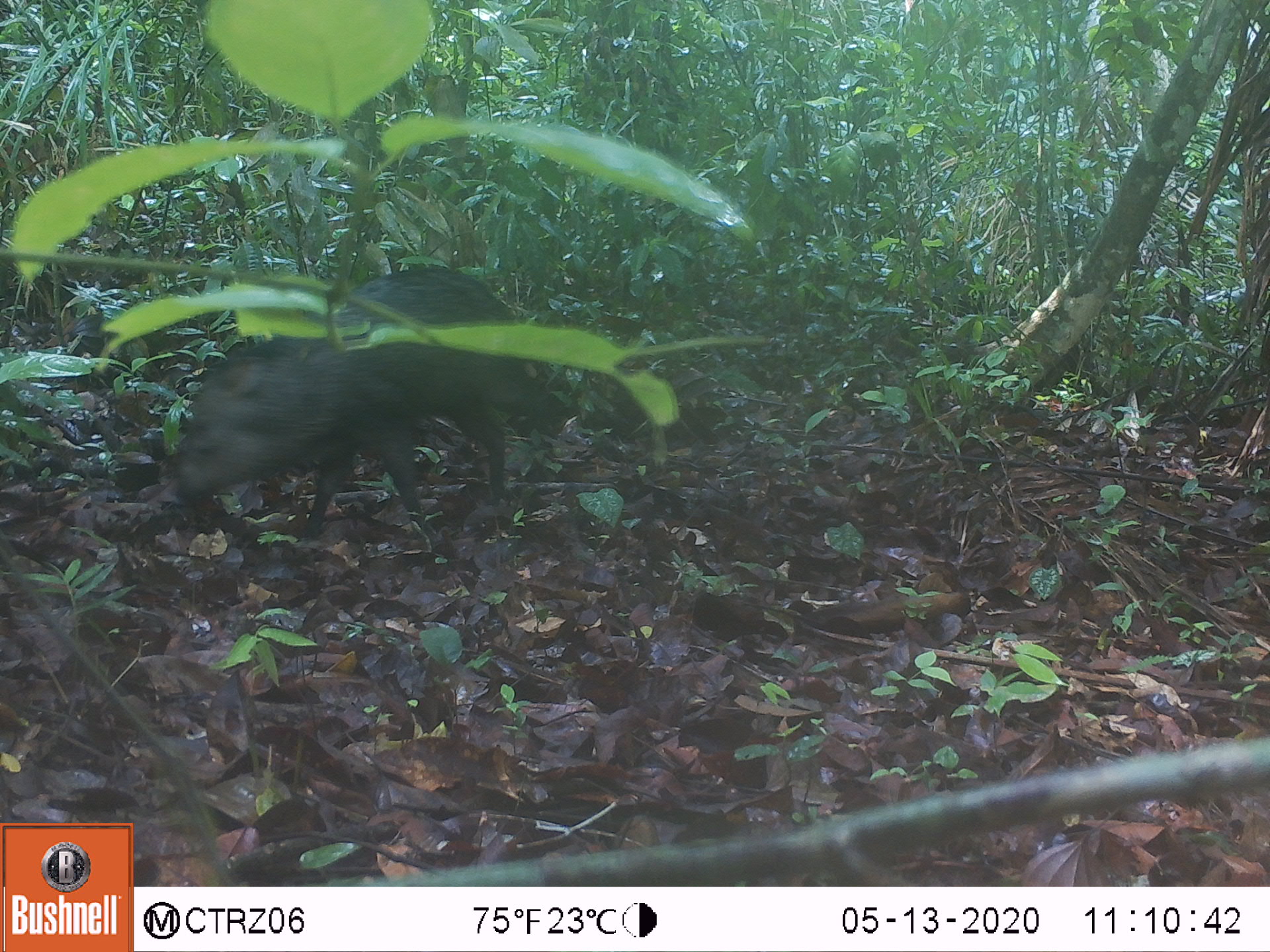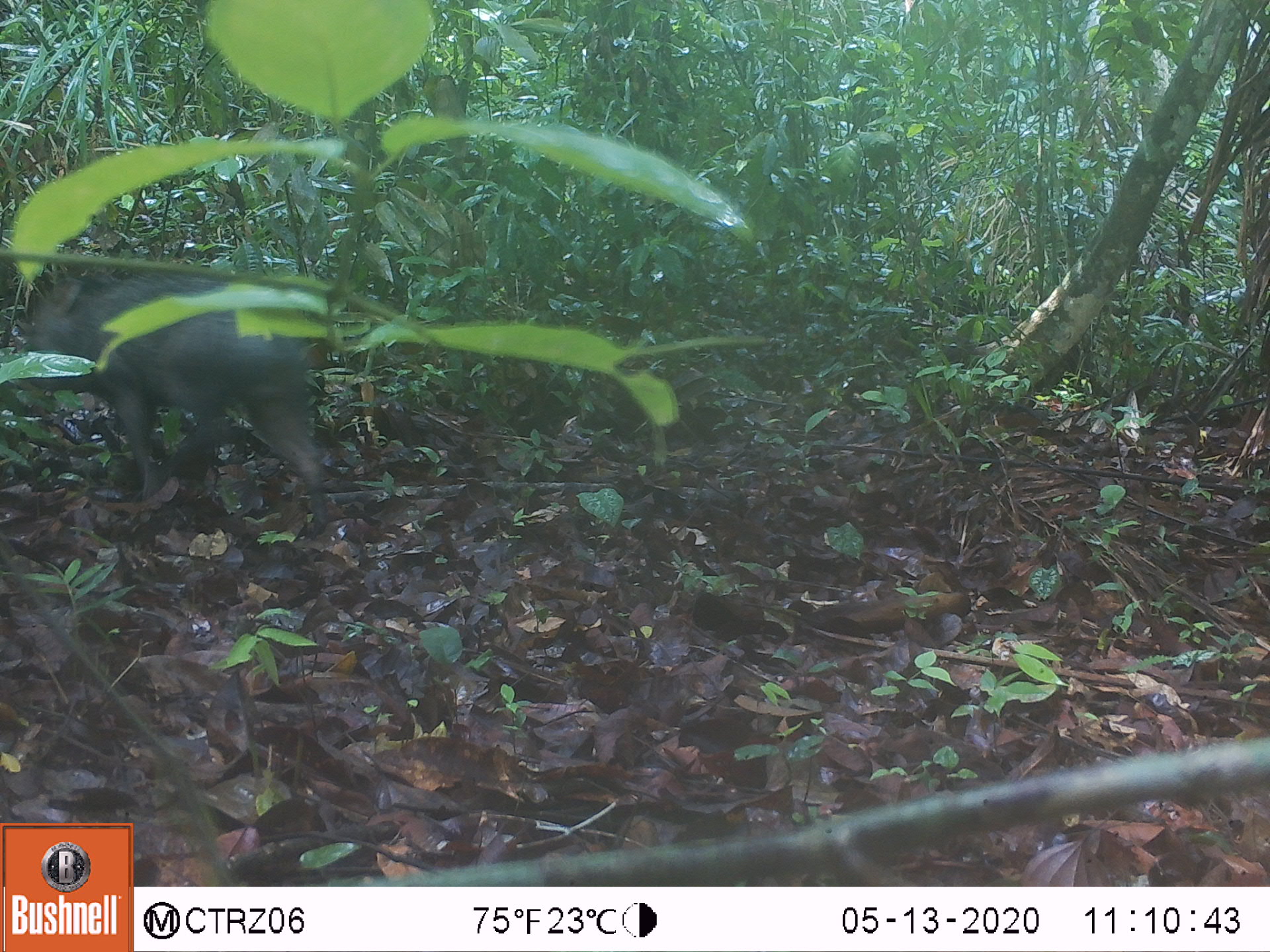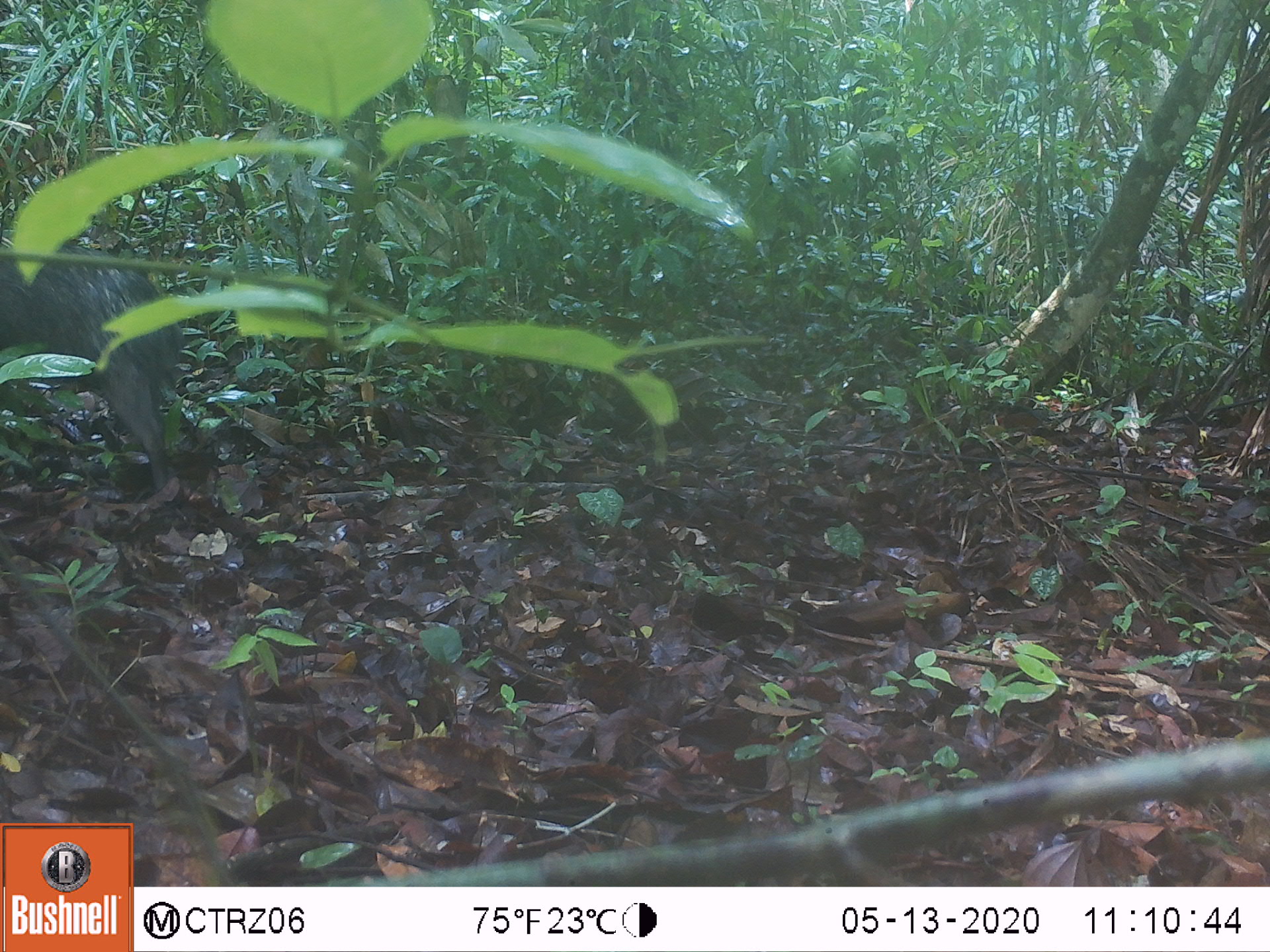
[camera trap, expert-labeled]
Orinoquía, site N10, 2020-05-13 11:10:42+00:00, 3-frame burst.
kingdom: Animalia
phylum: Chordata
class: Mammalia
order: Artiodactyla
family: Tayassuidae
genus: Pecari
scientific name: Pecari tajacu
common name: collared peccary